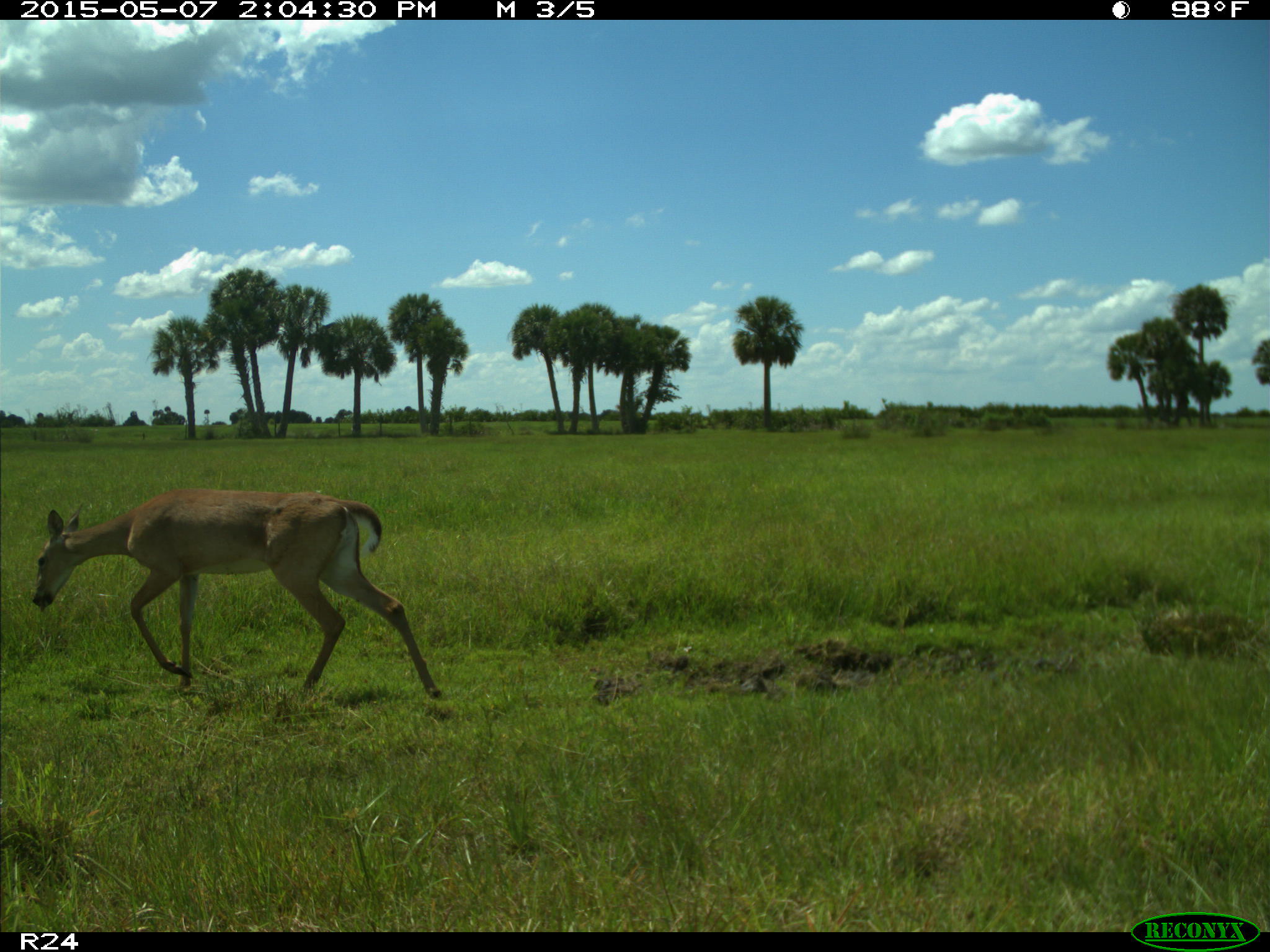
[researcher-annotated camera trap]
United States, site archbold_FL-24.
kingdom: Animalia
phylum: Chordata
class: Mammalia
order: Artiodactyla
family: Bovidae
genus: Bos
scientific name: Bos taurus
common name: domestic cow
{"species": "Bos taurus (domestic cow)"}